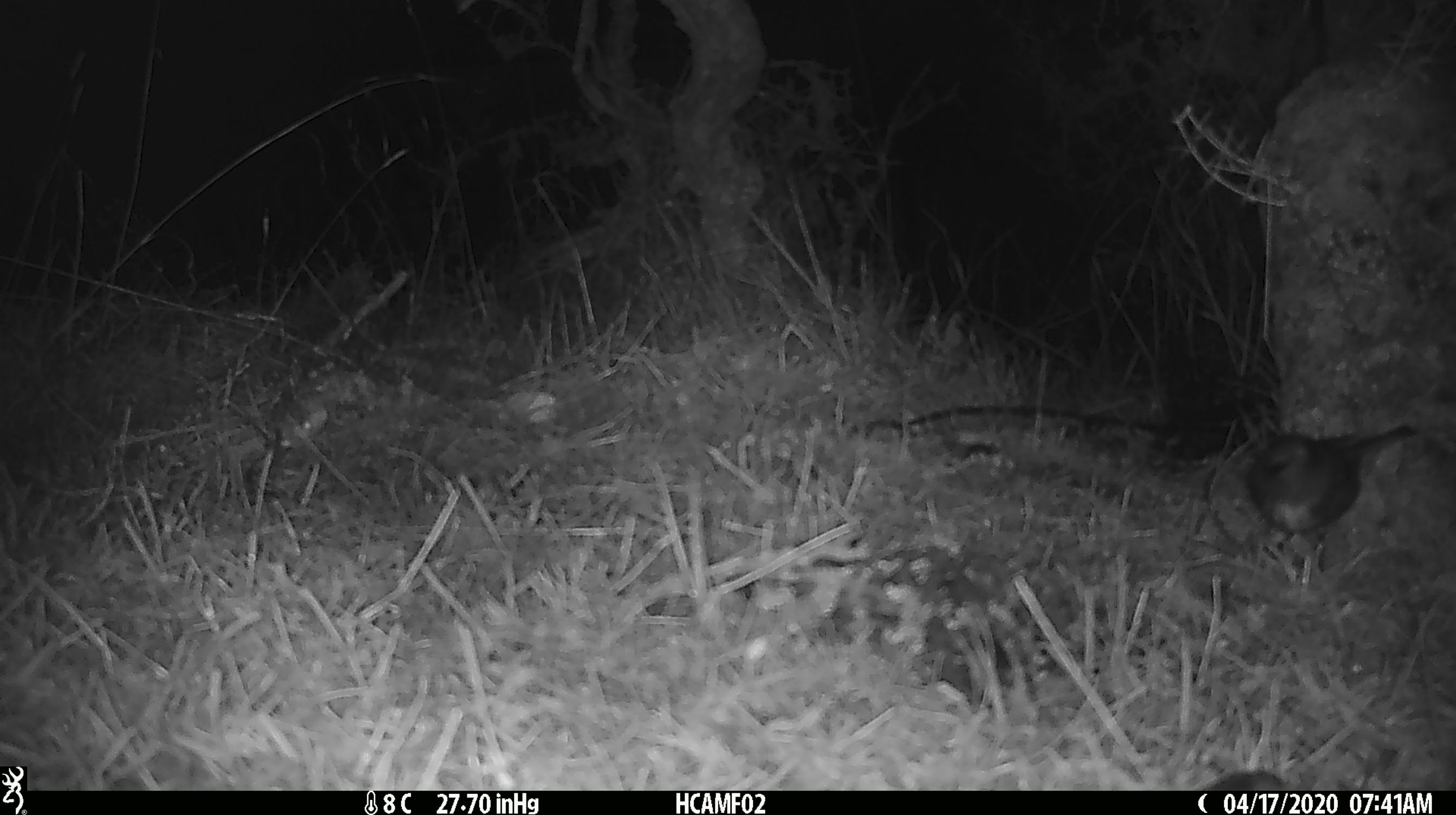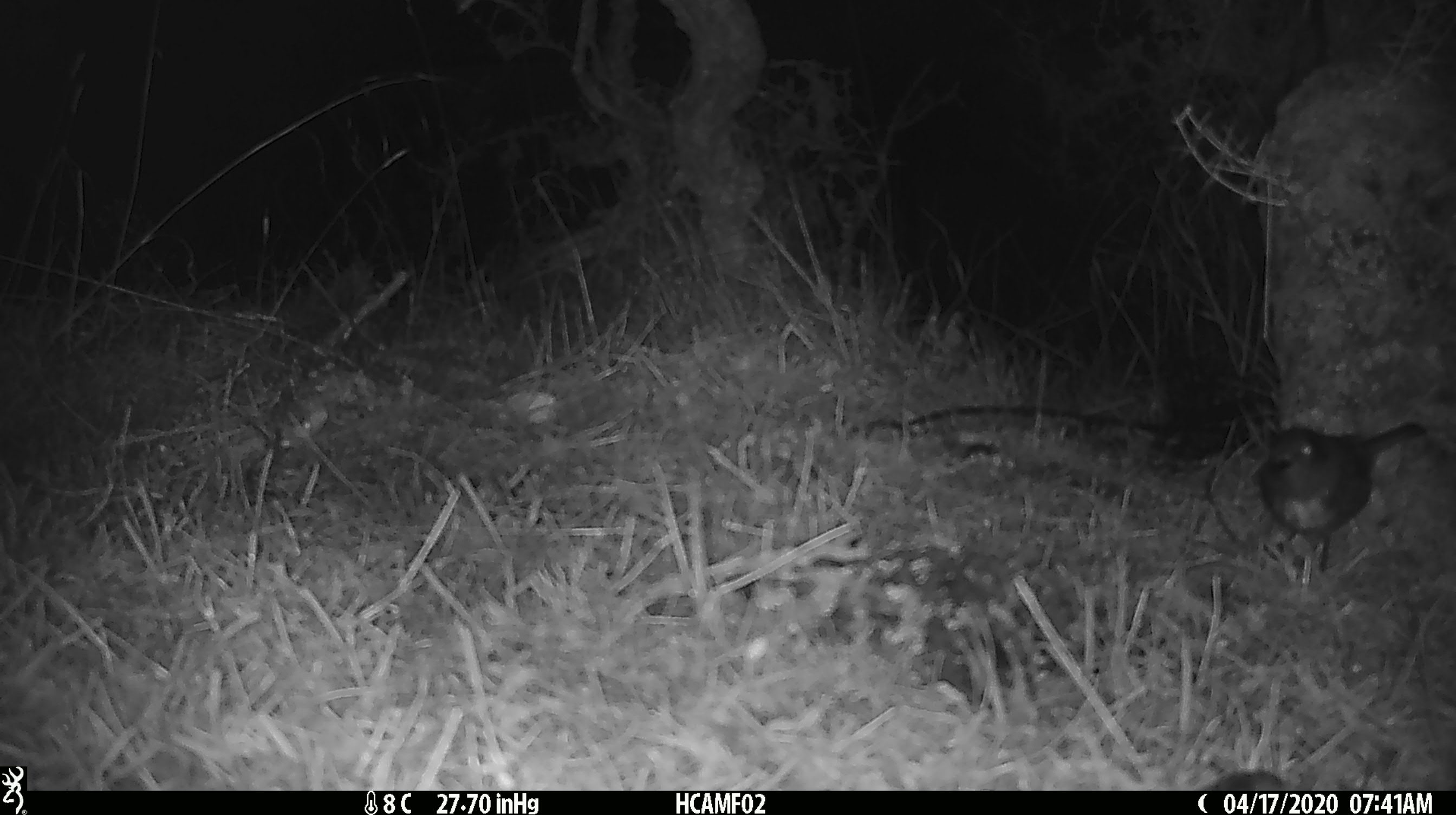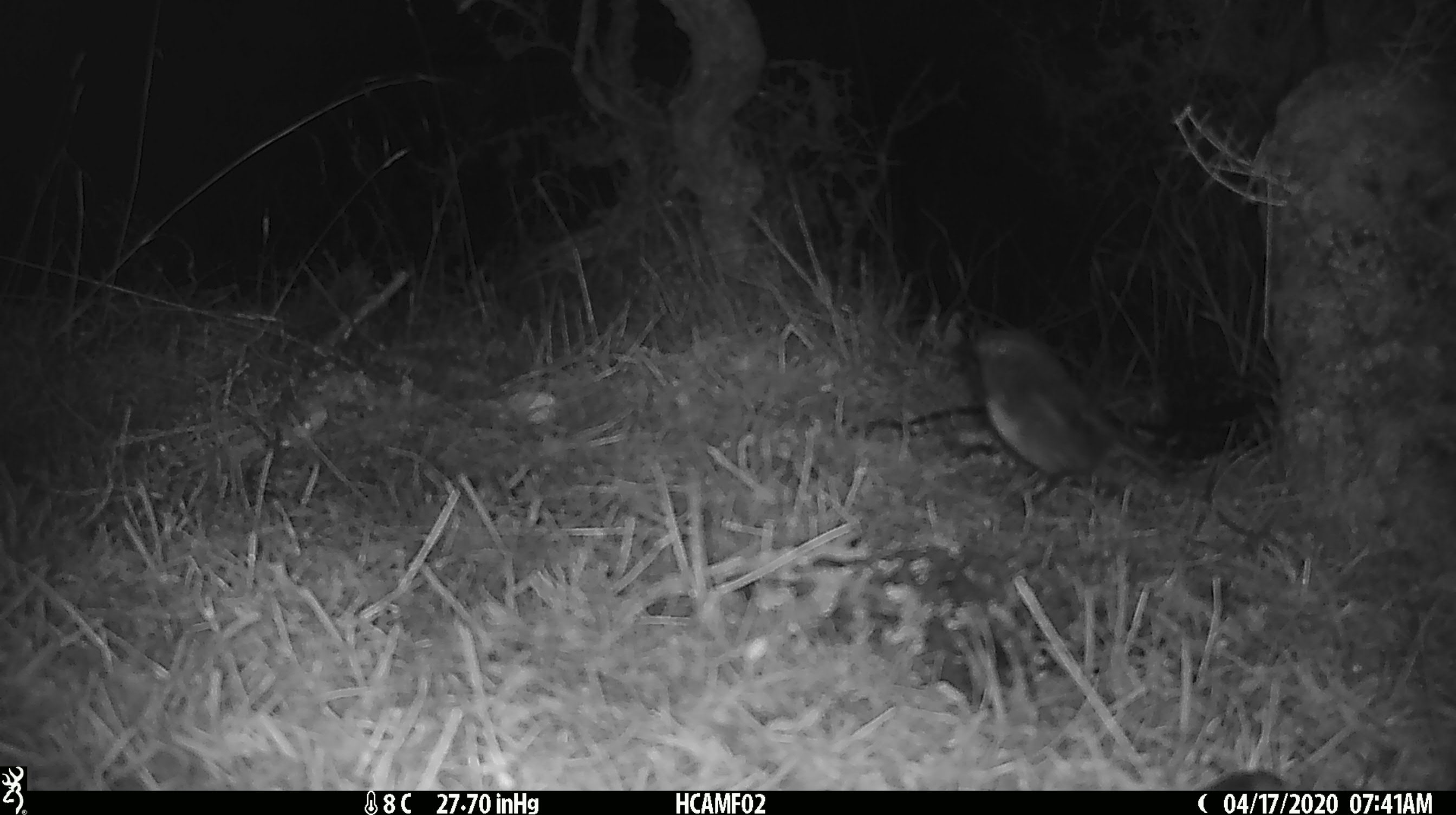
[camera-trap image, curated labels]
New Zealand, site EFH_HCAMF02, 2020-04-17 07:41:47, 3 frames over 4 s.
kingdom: Animalia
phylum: Chordata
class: Aves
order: Passeriformes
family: Petroicidae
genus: Petroica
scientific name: Petroica australis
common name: new zealand robin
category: robin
Robin (new zealand robin) (Petroica australis).